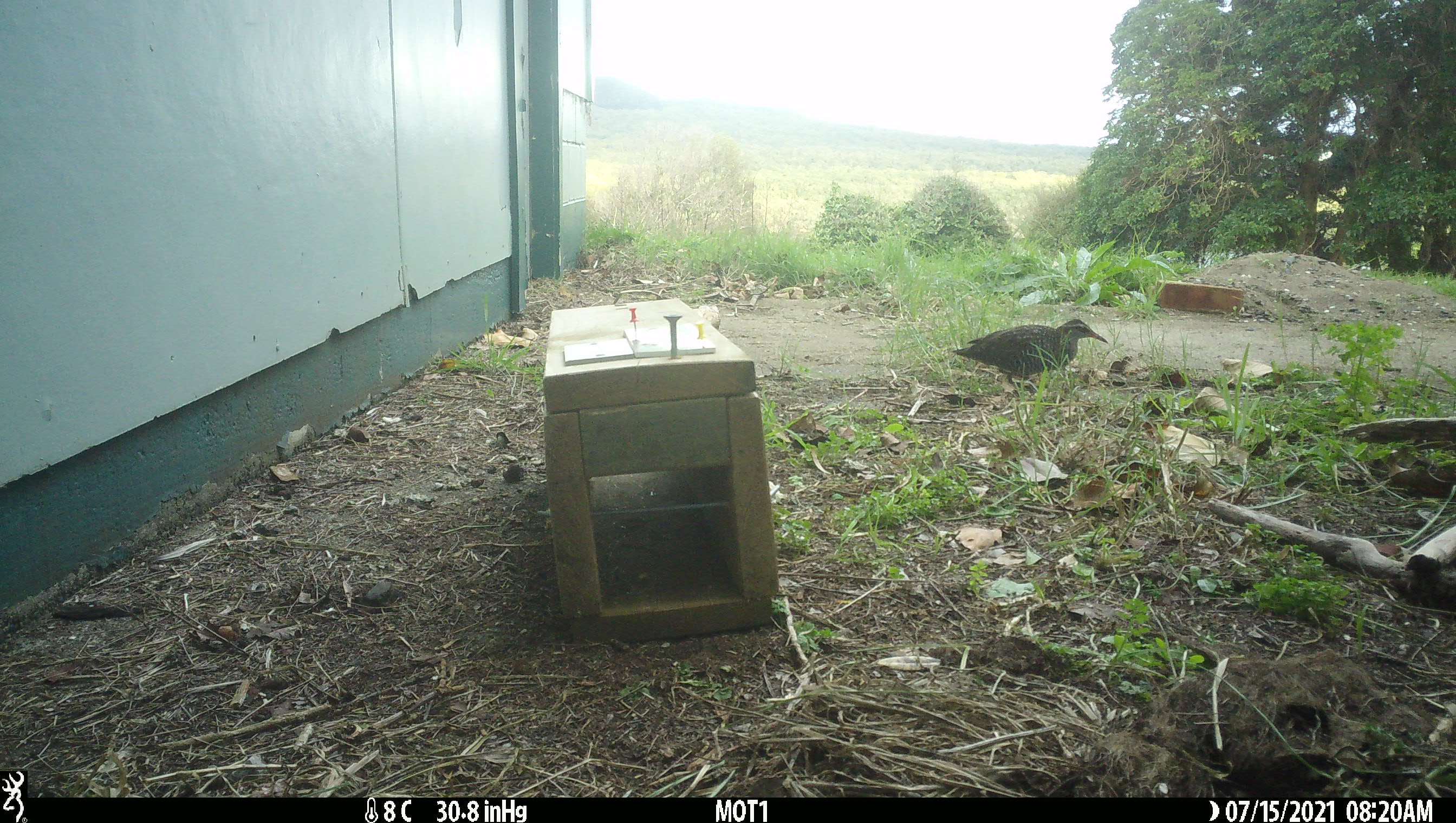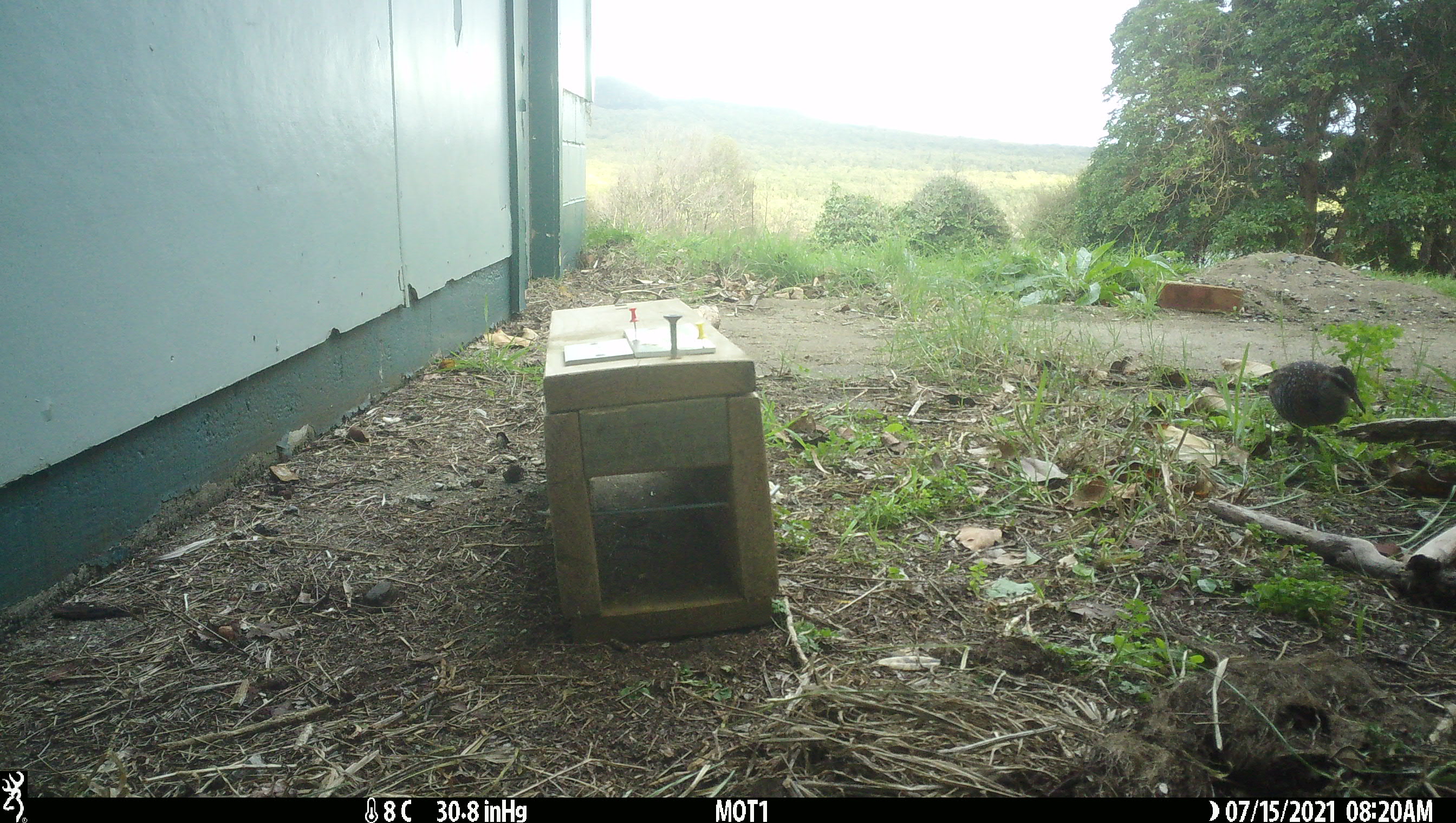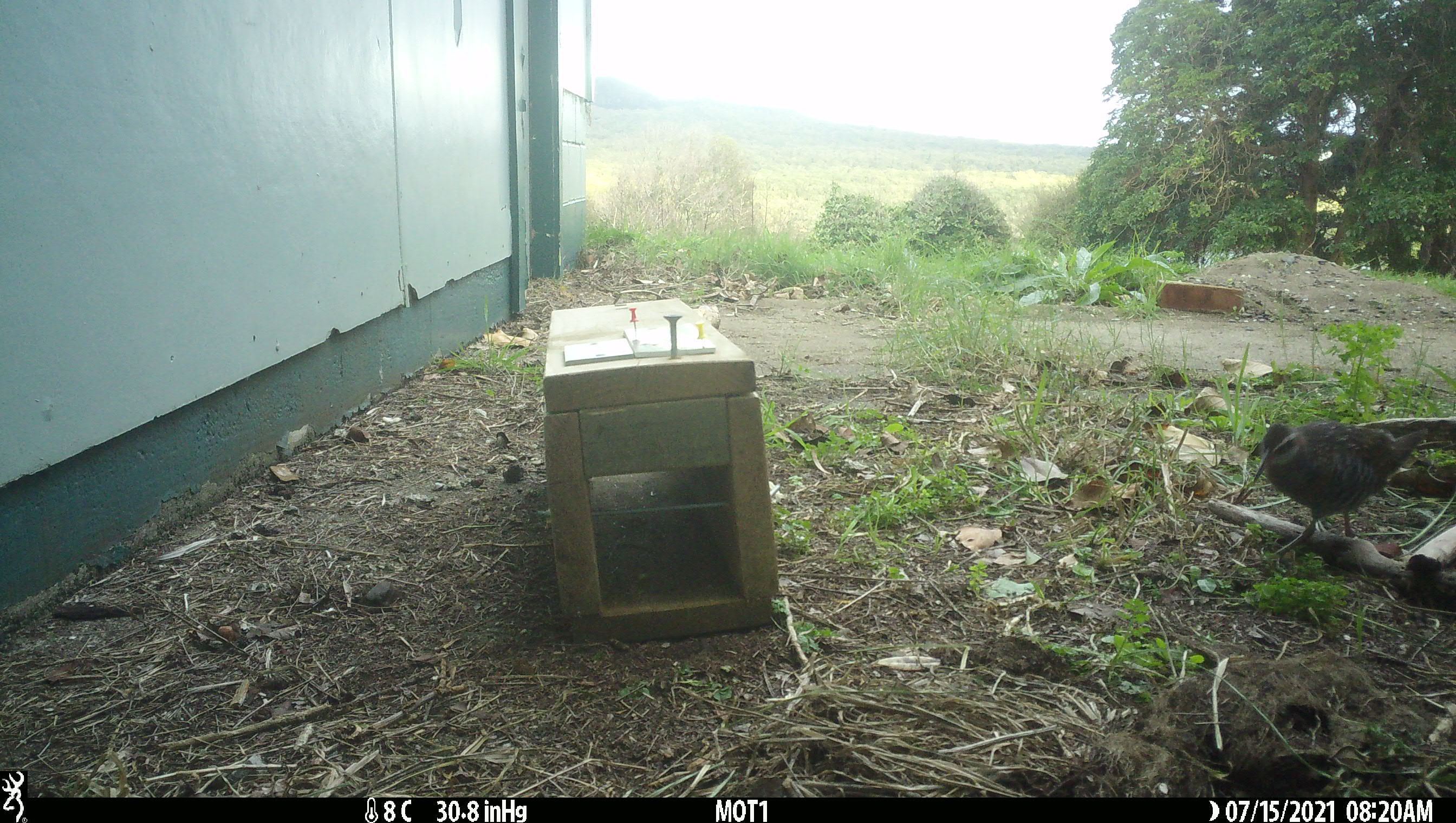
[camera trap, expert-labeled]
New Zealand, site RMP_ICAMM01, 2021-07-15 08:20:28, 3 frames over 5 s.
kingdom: Animalia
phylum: Chordata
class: Aves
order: Gruiformes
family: Rallidae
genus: Gallirallus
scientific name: Gallirallus philippensis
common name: buff-banded rail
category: banded rail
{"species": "banded rail (buff-banded rail) (Gallirallus philippensis)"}